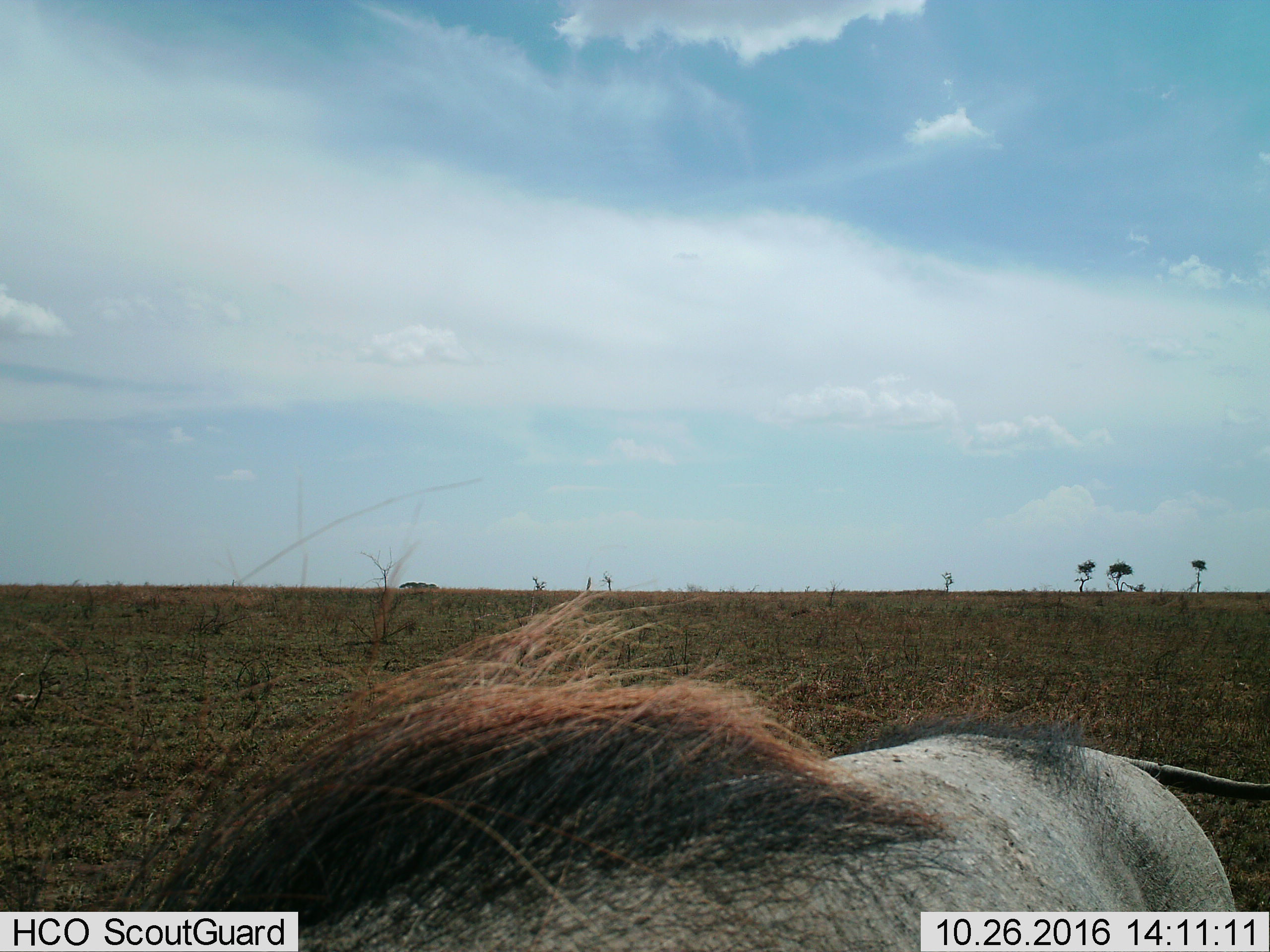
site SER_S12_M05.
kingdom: Animalia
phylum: Chordata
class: Mammalia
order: Artiodactyla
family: Suidae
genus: Phacochoerus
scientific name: Phacochoerus africanus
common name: warthog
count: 1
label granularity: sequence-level